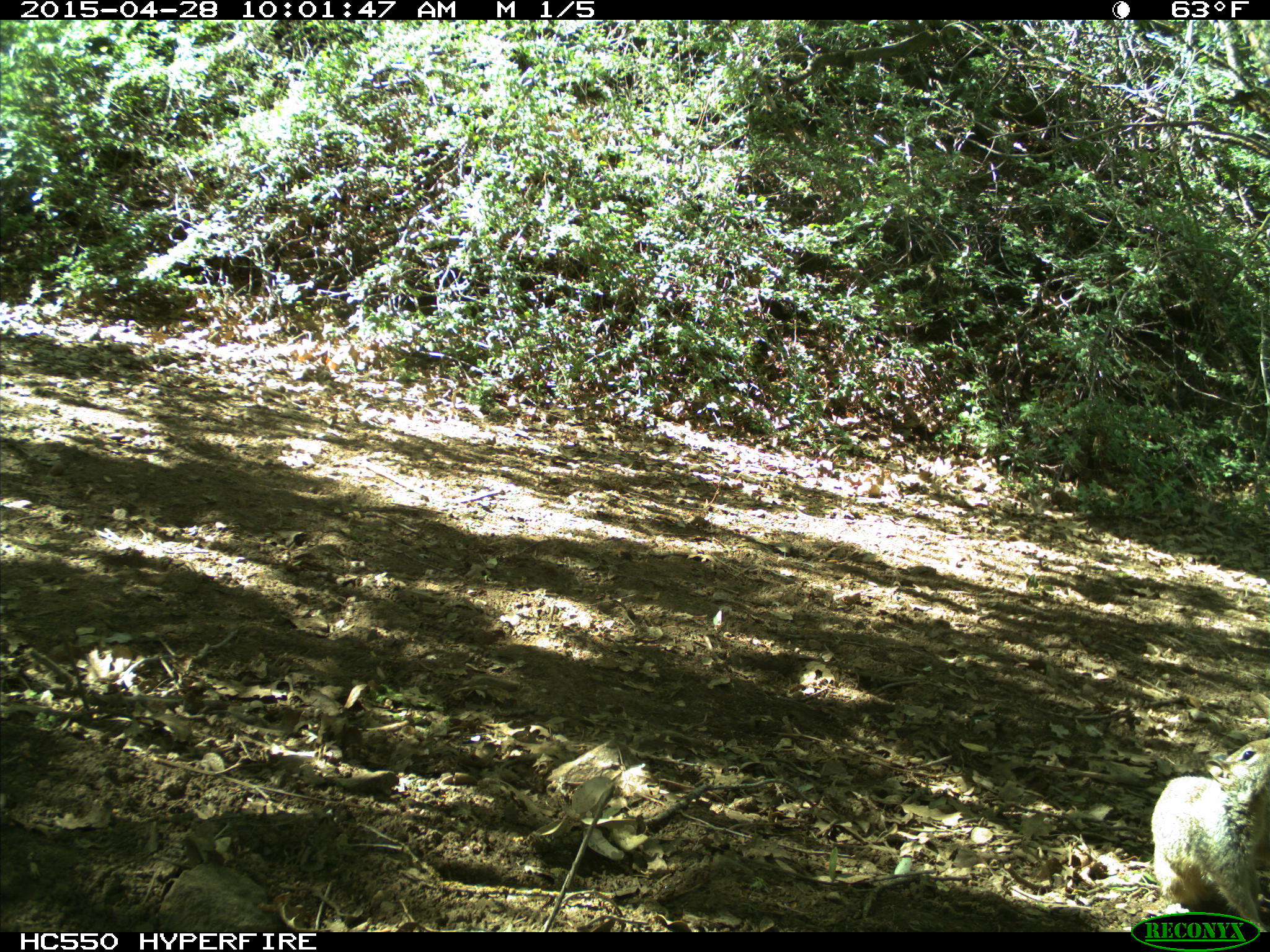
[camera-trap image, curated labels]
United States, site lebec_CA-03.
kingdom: Animalia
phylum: Chordata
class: Mammalia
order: Rodentia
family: Sciuridae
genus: Otospermophilus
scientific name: Otospermophilus beecheyi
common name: california ground squirrel